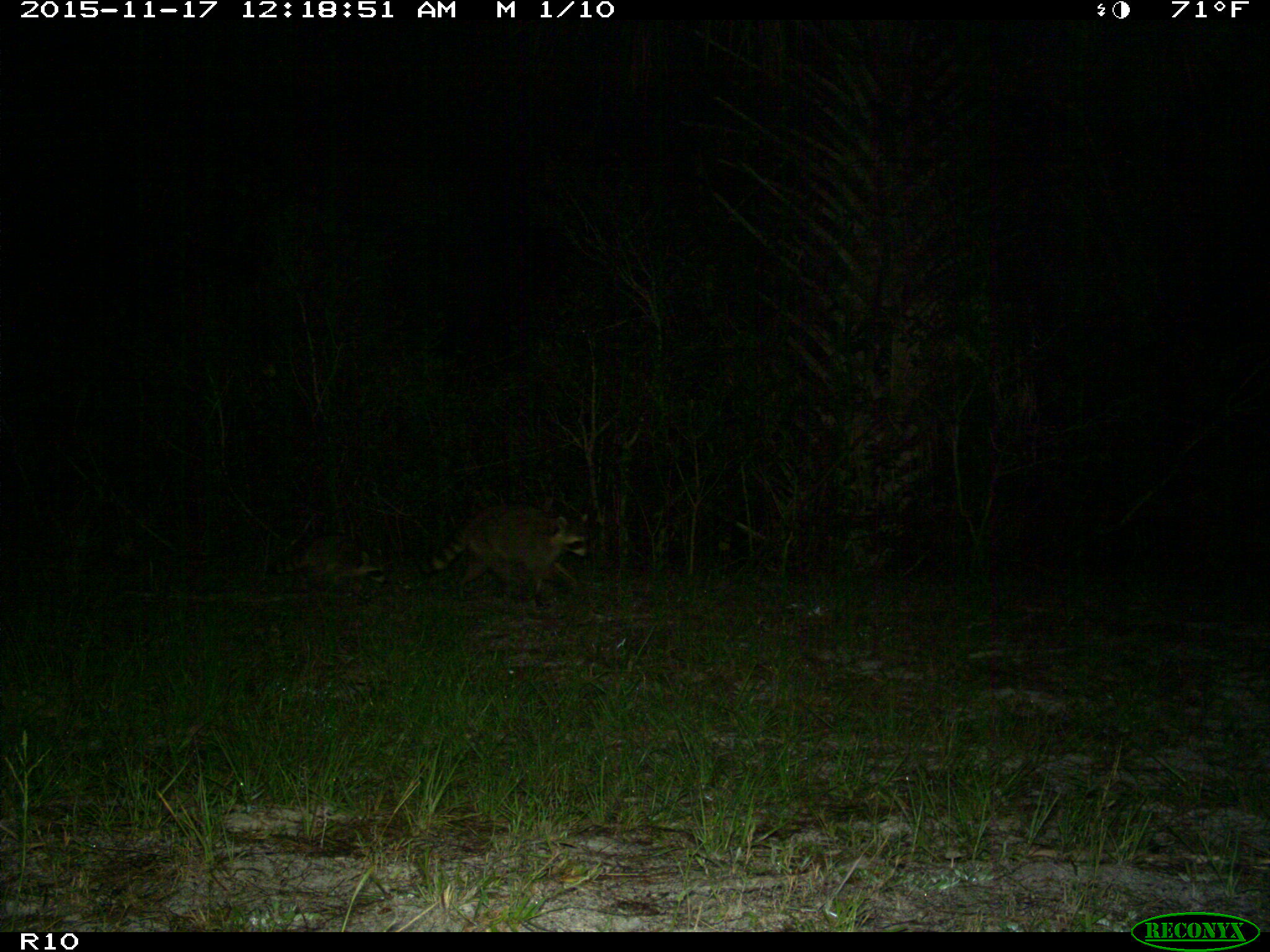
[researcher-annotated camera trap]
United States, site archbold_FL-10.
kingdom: Animalia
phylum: Chordata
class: Mammalia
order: Carnivora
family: Procyonidae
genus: Procyon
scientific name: Procyon lotor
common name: common raccoon